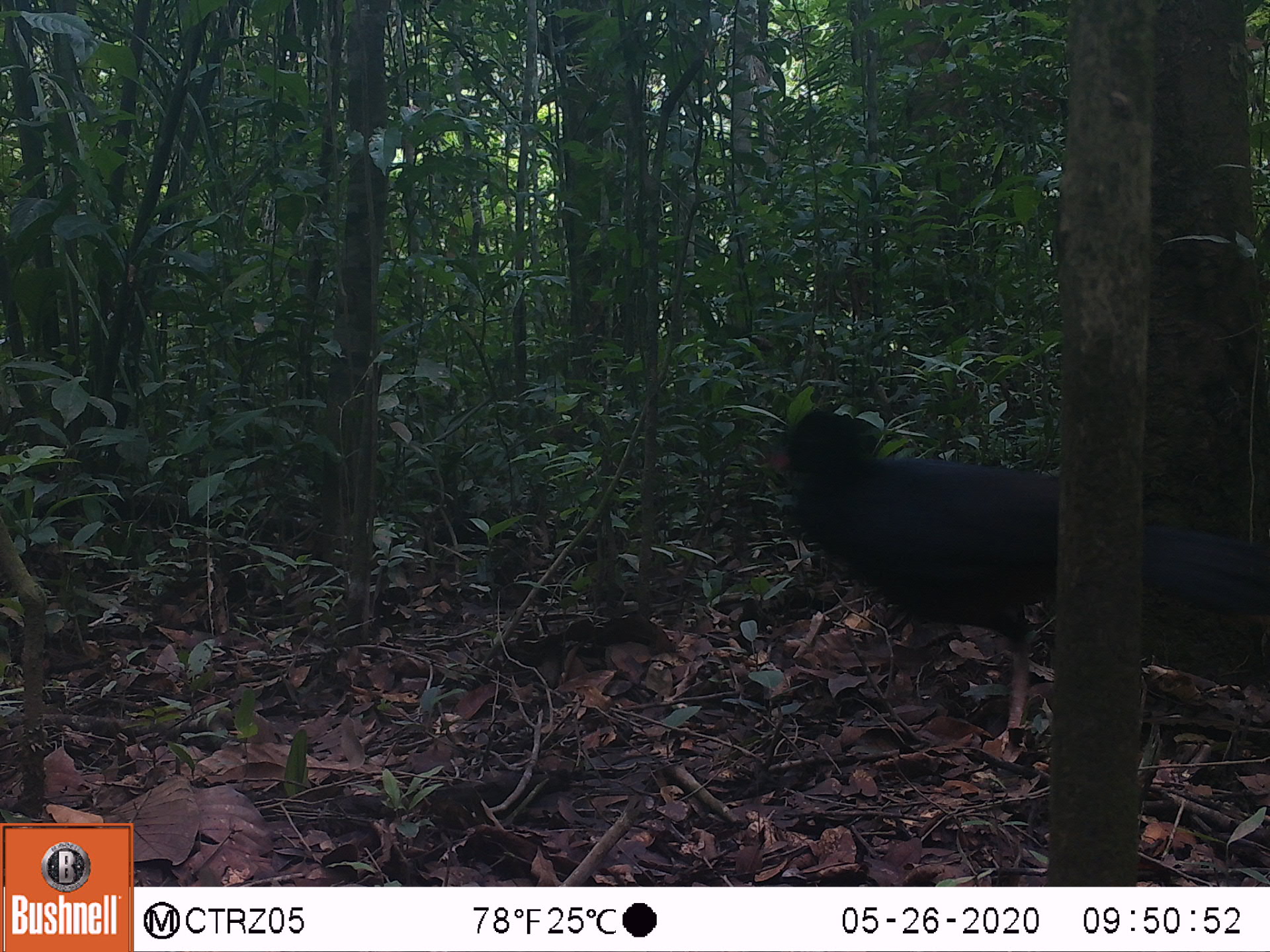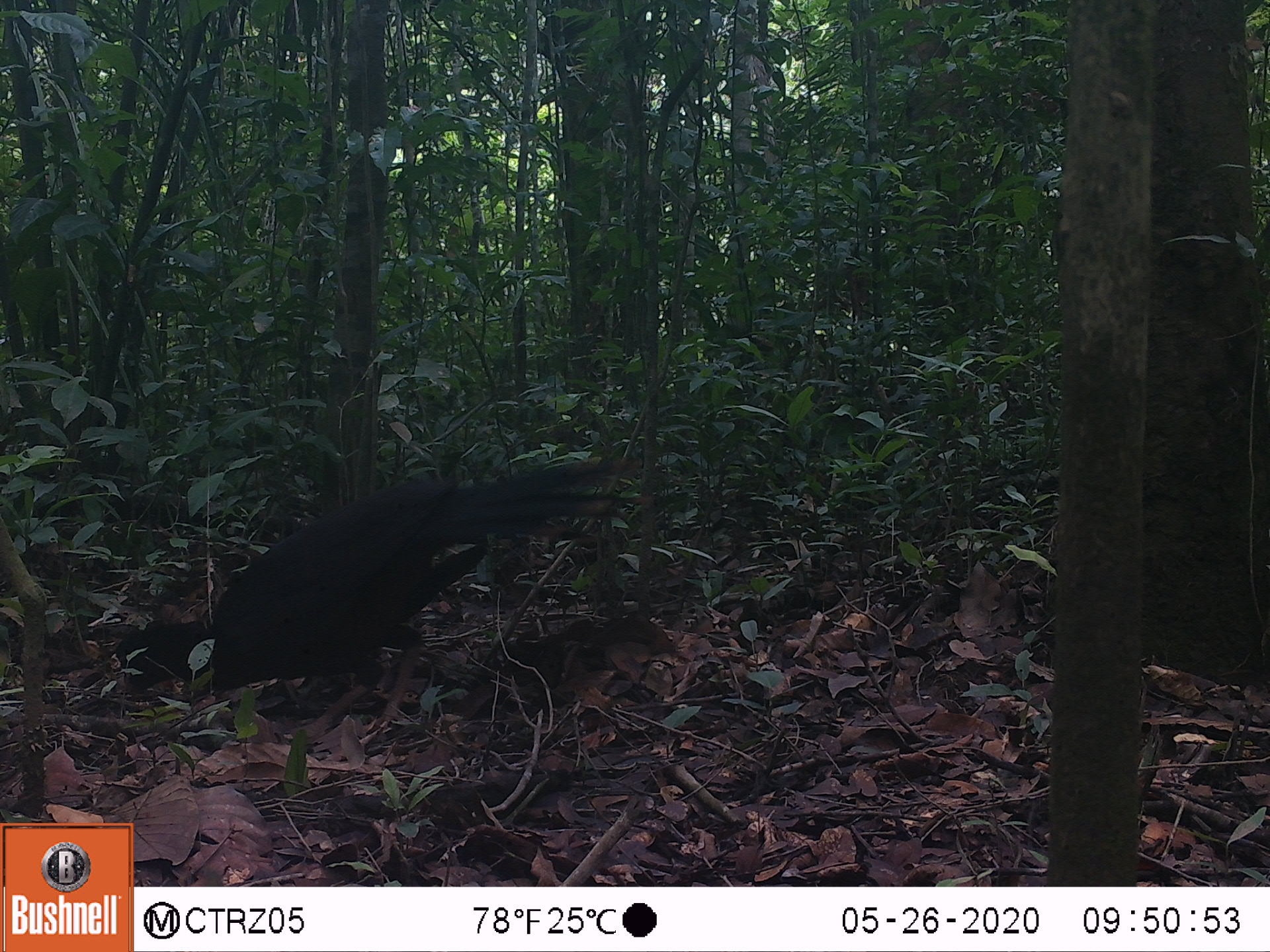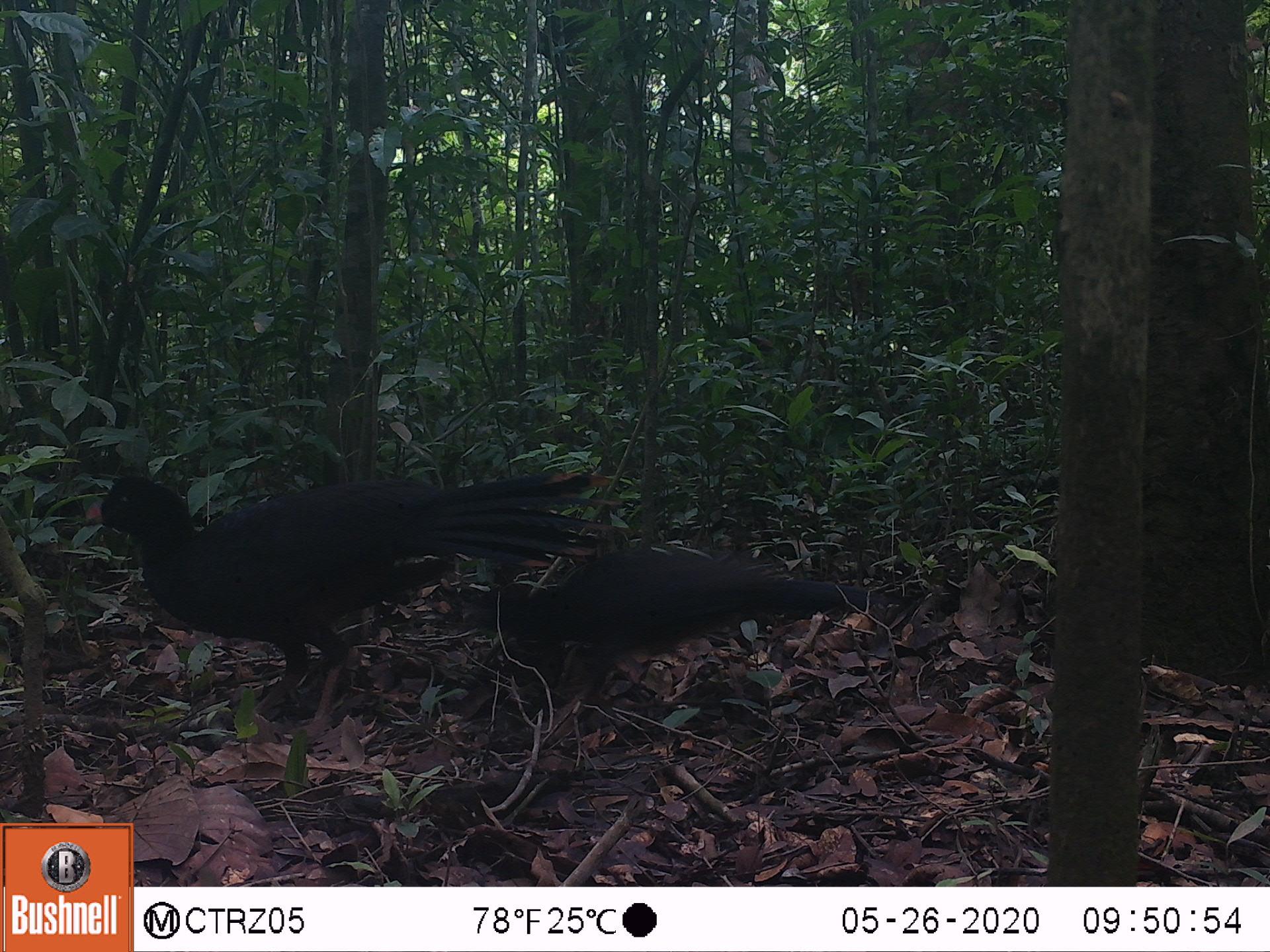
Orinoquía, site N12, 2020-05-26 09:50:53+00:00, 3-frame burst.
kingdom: Animalia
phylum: Chordata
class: Aves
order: Galliformes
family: Cracidae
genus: Mitu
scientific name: Mitu salvini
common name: salvin's currasow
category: salvins curassow